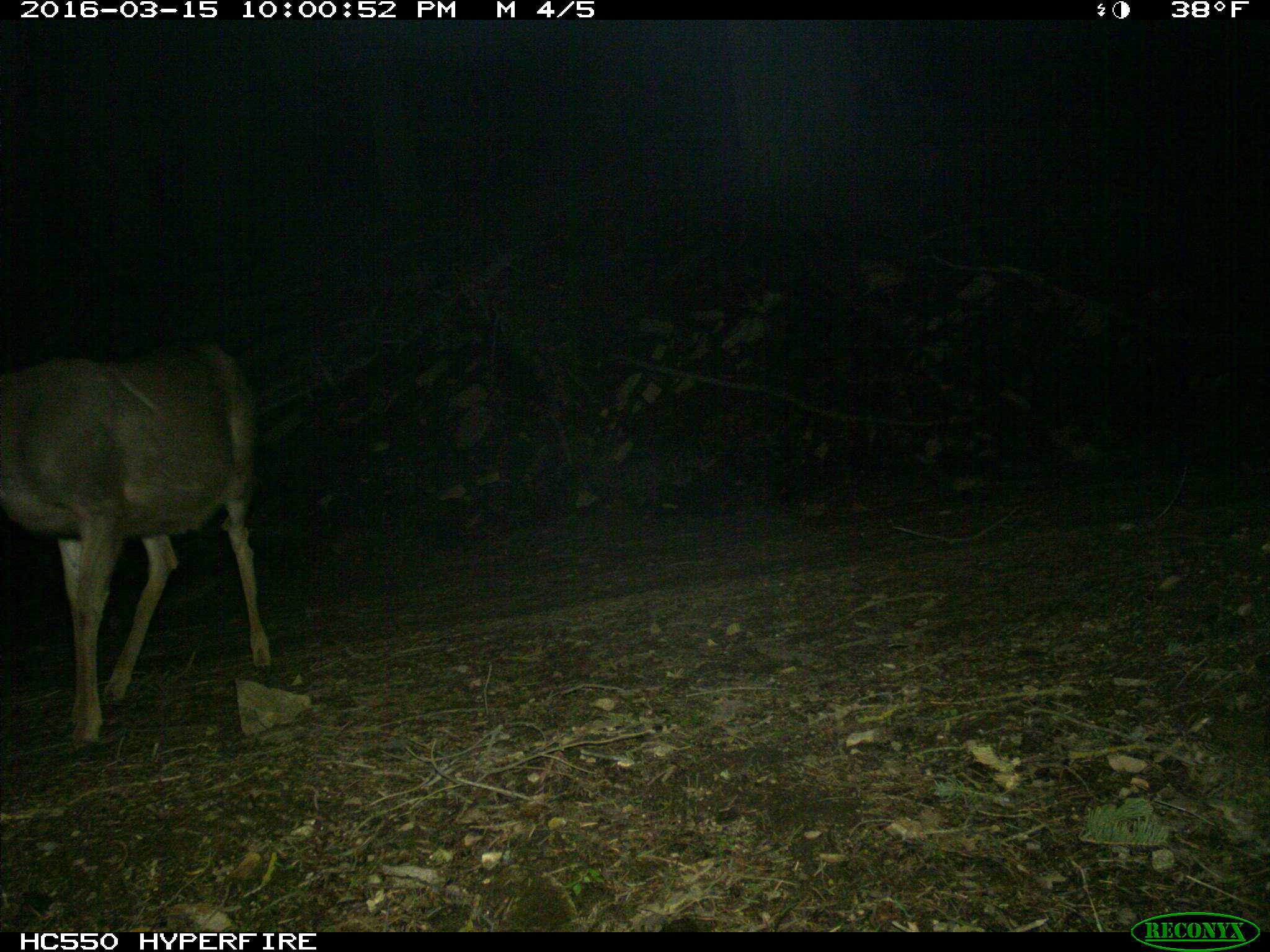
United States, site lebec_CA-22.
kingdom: Animalia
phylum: Chordata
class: Mammalia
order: Artiodactyla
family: Cervidae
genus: Odocoileus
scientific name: Odocoileus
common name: deer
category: unidentified deer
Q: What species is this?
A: Unidentified deer (deer) (Odocoileus).